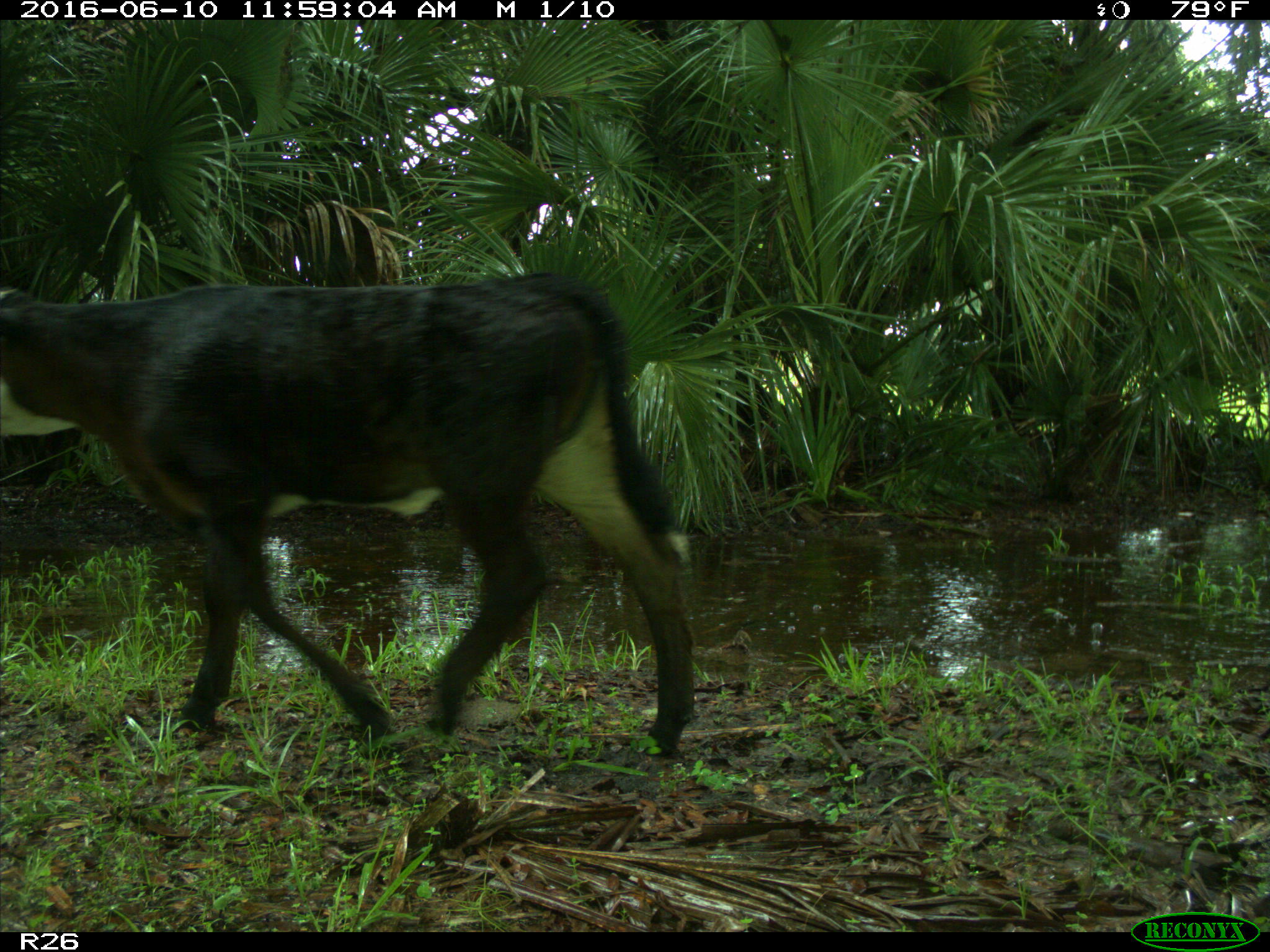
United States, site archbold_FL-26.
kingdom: Animalia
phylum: Chordata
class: Mammalia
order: Artiodactyla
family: Bovidae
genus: Bos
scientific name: Bos taurus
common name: domestic cow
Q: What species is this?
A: Bos taurus (domestic cow).